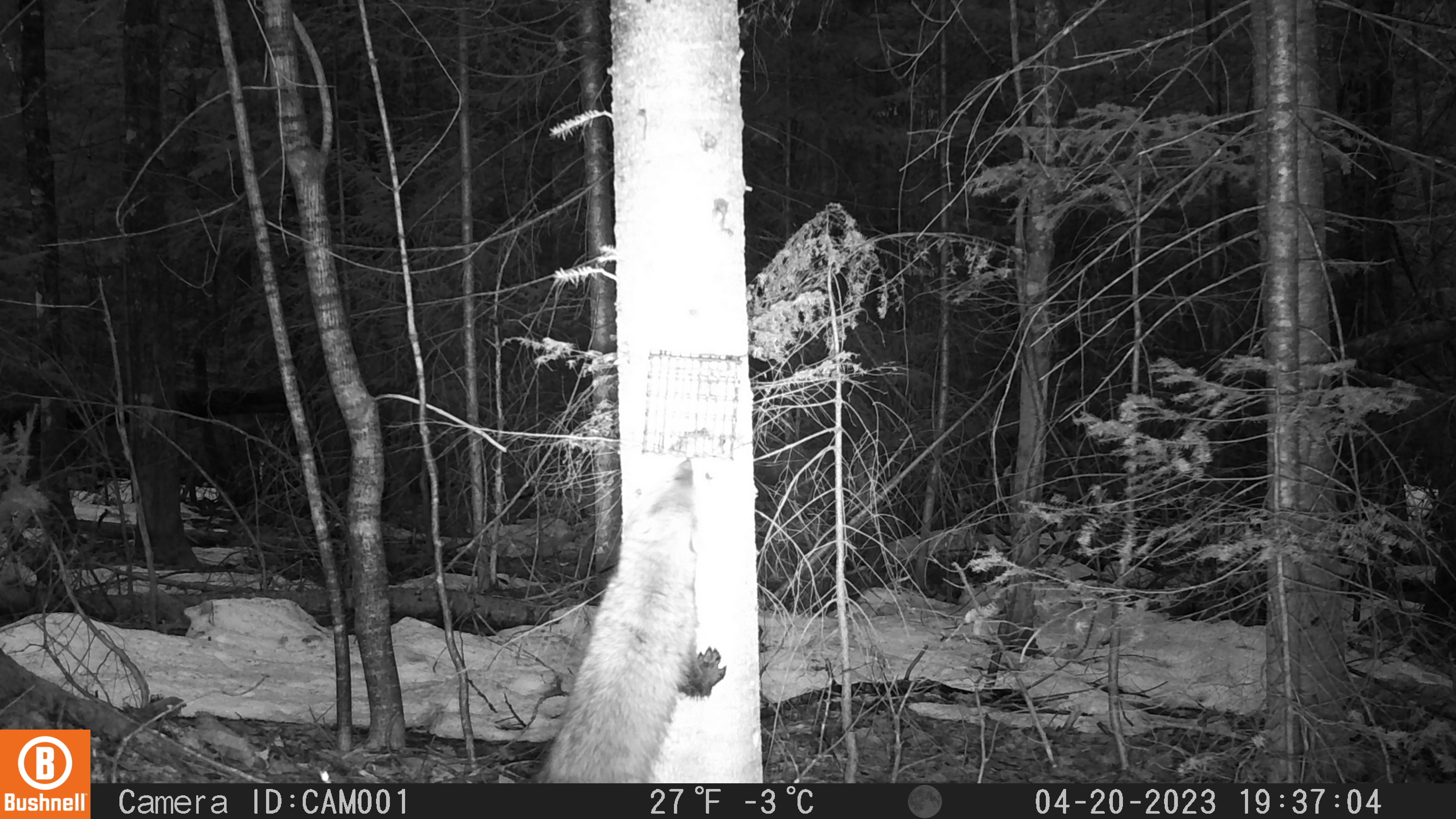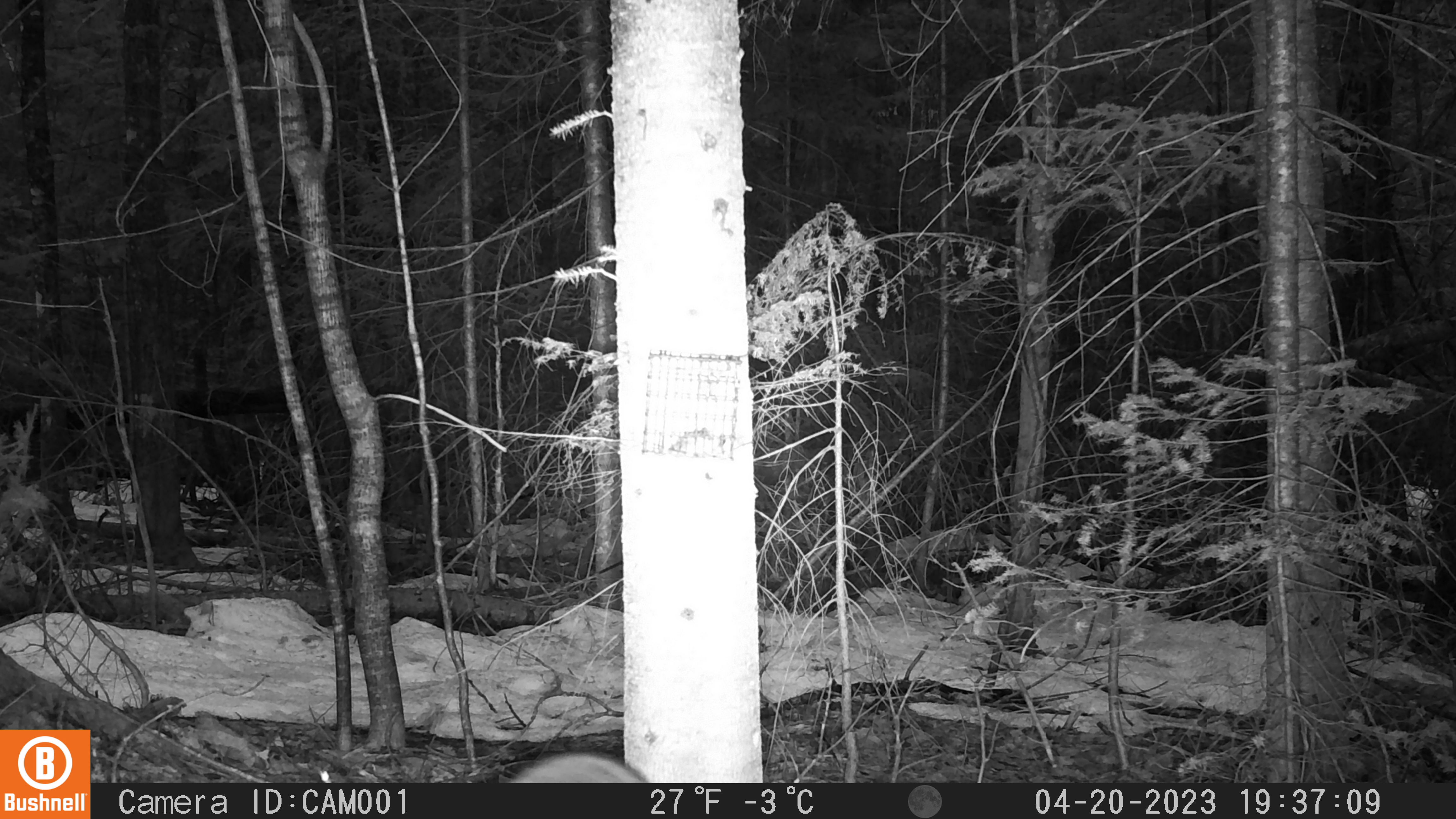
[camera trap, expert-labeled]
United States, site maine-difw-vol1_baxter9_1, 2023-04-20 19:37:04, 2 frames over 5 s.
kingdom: Animalia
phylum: Chordata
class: Mammalia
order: Carnivora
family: Mustelidae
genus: Pekania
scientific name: Pekania pennanti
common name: fisher